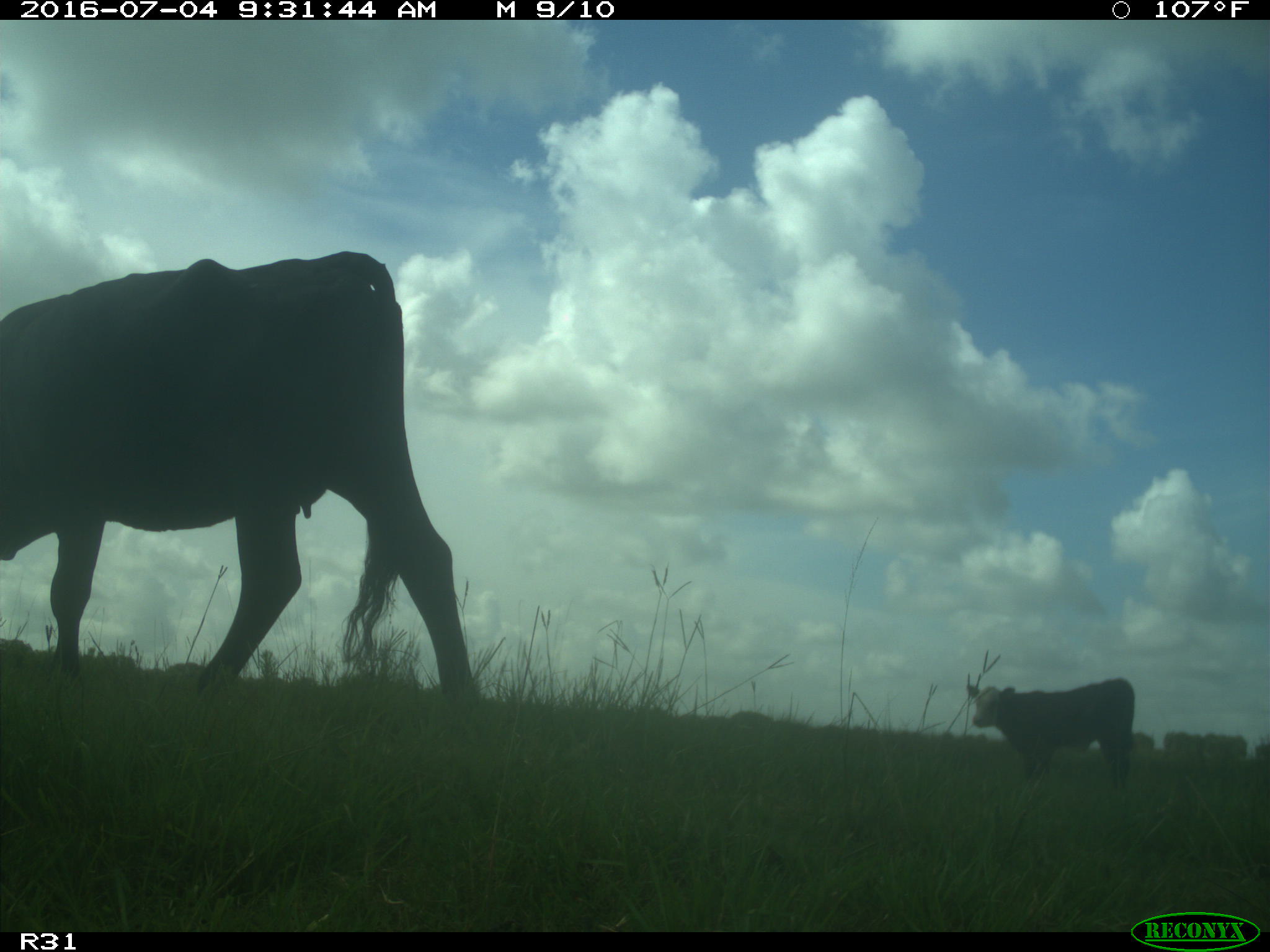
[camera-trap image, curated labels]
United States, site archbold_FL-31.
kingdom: Animalia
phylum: Chordata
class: Mammalia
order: Artiodactyla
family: Bovidae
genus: Bos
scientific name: Bos taurus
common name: domestic cow